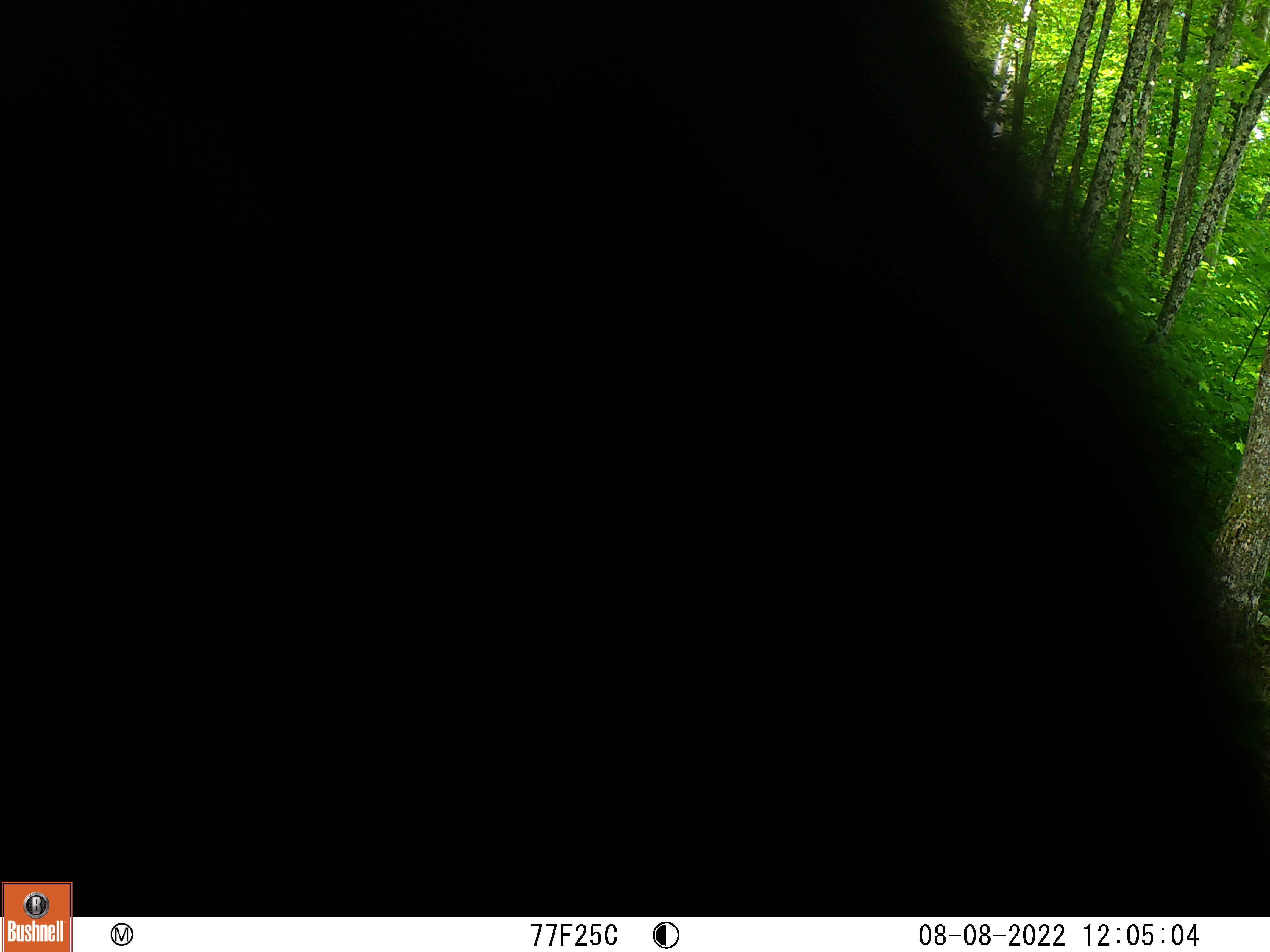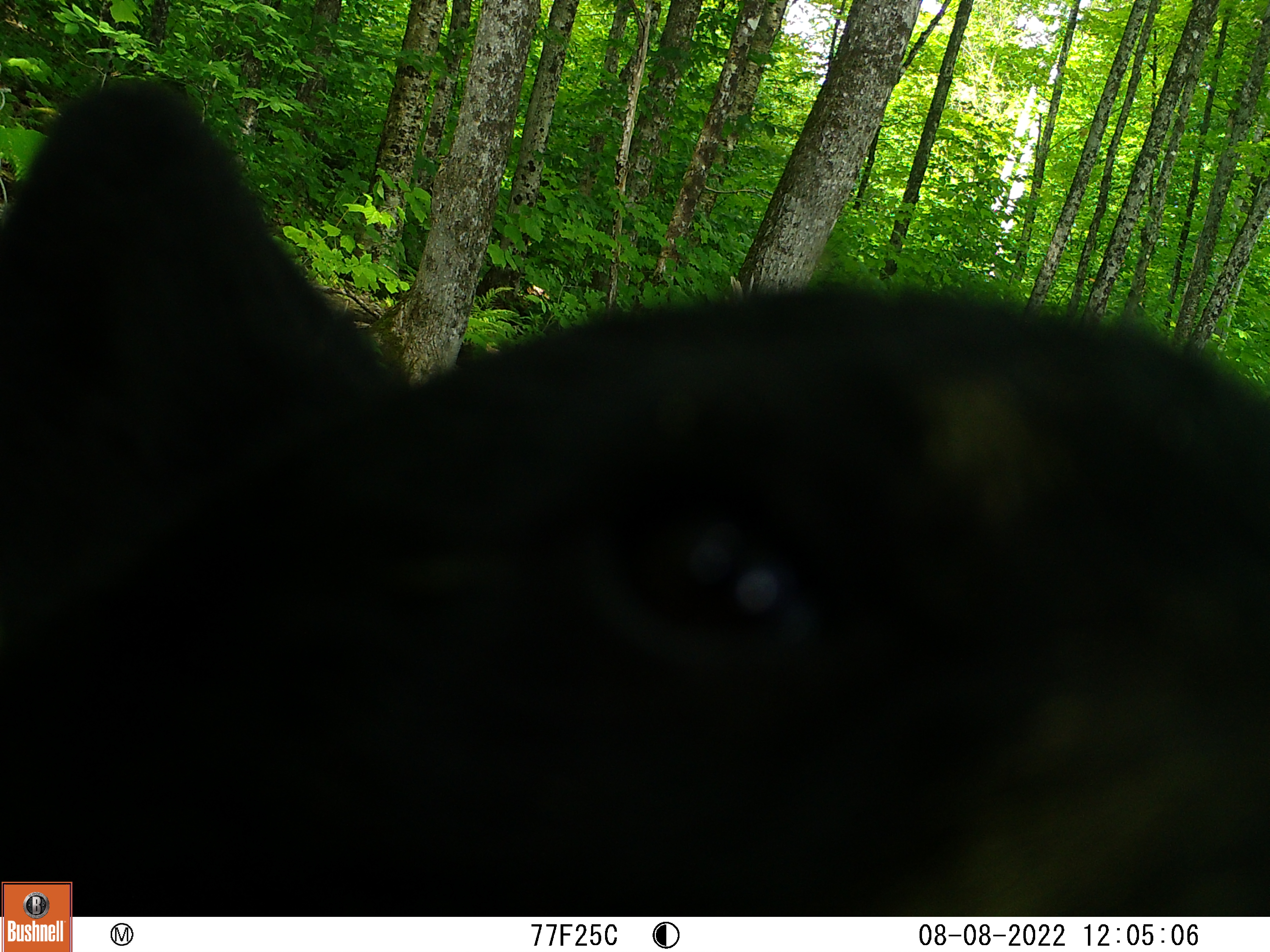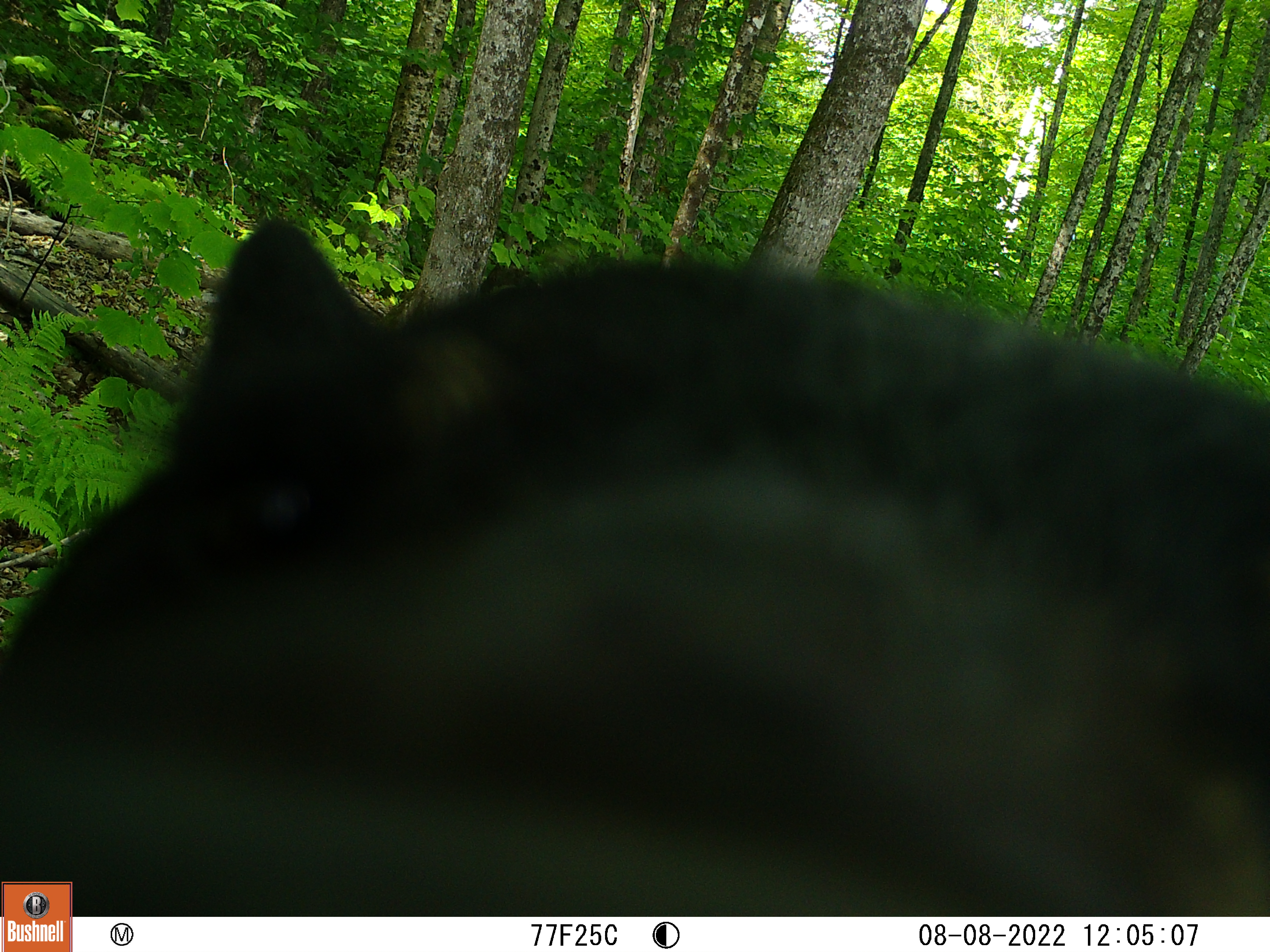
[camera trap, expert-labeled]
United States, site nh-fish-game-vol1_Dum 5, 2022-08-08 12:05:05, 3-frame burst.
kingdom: Animalia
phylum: Chordata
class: Mammalia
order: Carnivora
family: Ursidae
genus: Ursus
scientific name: Ursus americanus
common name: black bear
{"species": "black bear (Ursus americanus)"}